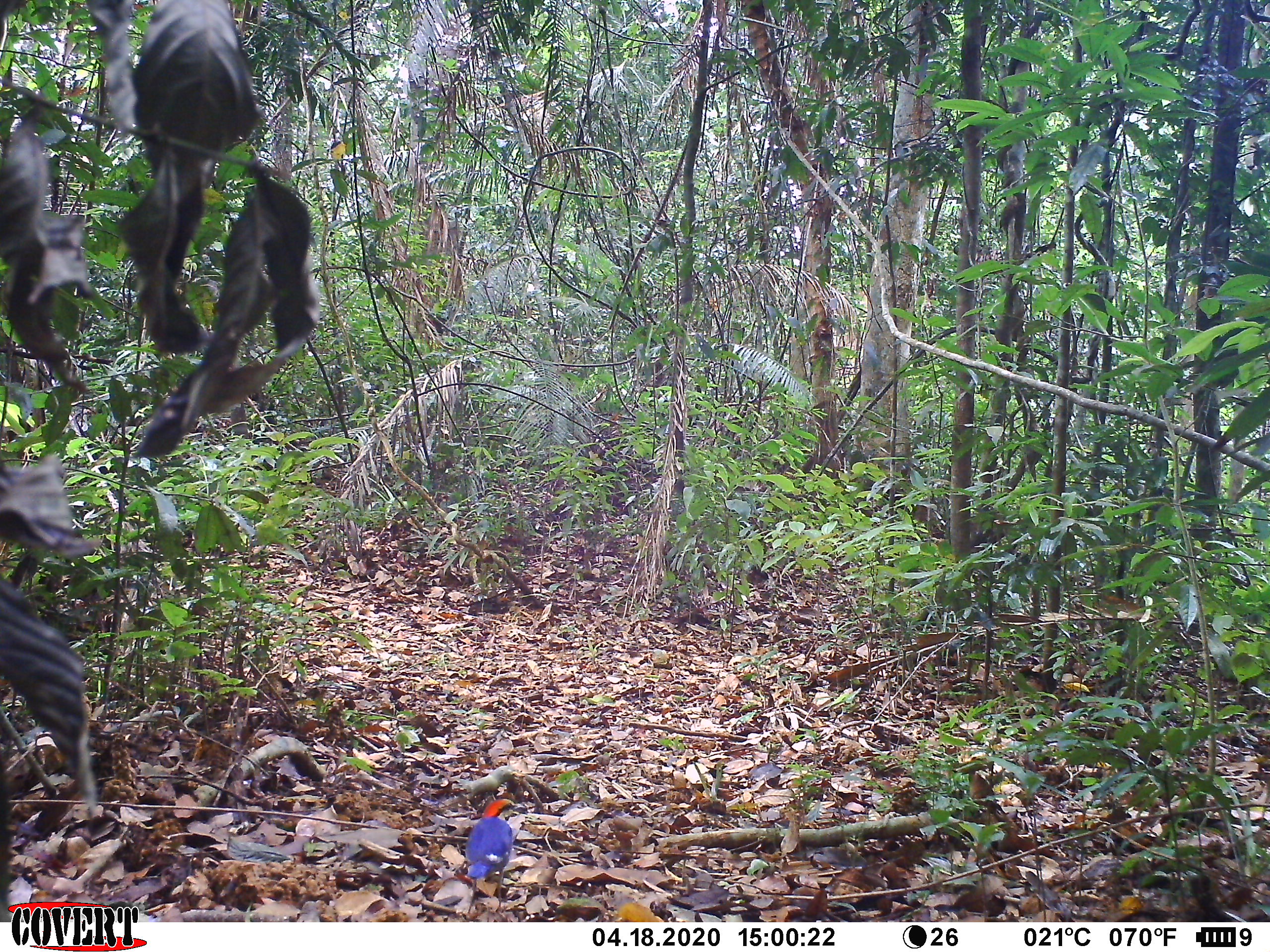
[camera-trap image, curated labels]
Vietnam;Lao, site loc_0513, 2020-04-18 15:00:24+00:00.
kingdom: Animalia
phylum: Chordata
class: Aves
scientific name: Aves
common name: bird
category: unidentified bird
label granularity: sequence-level